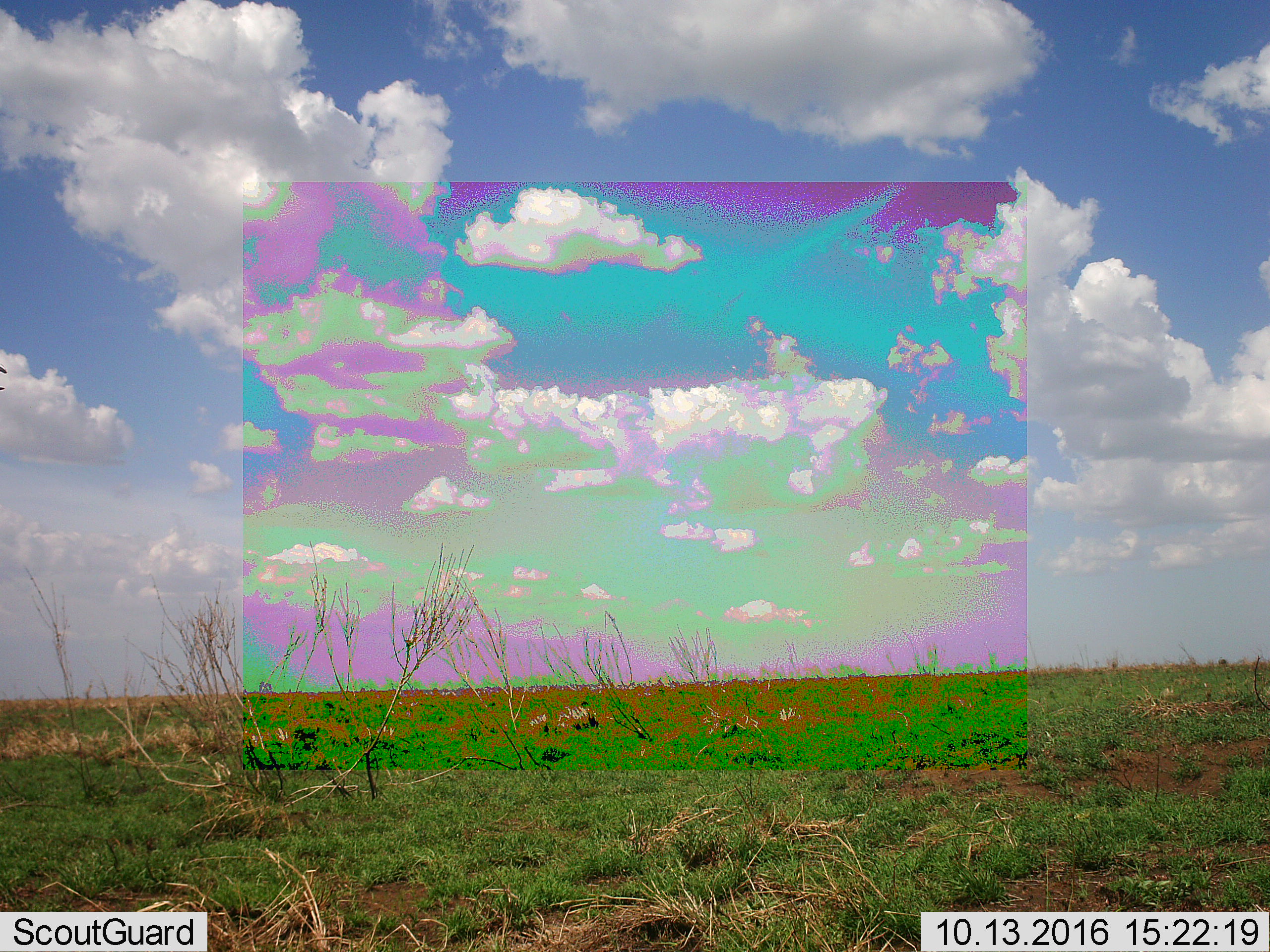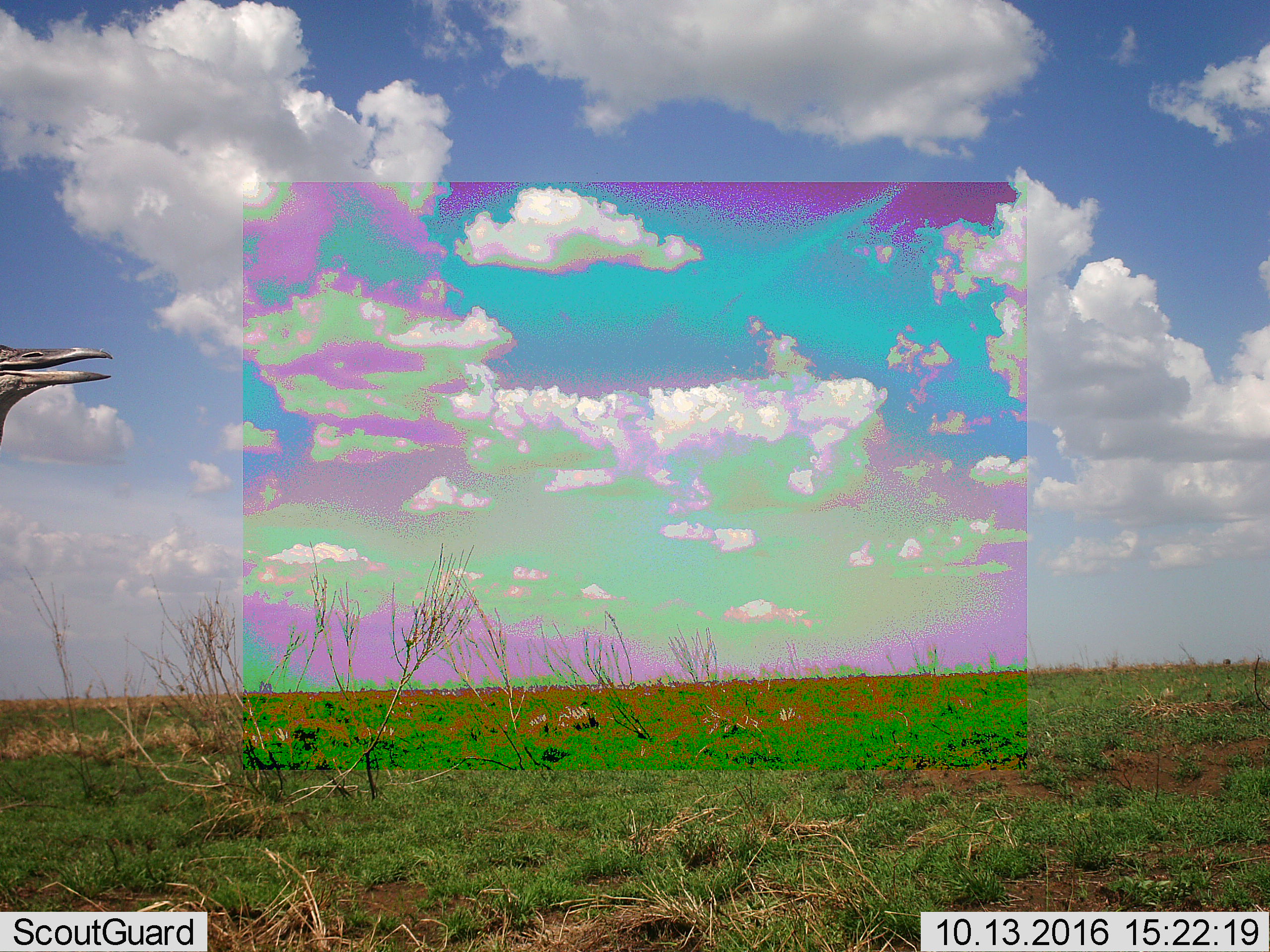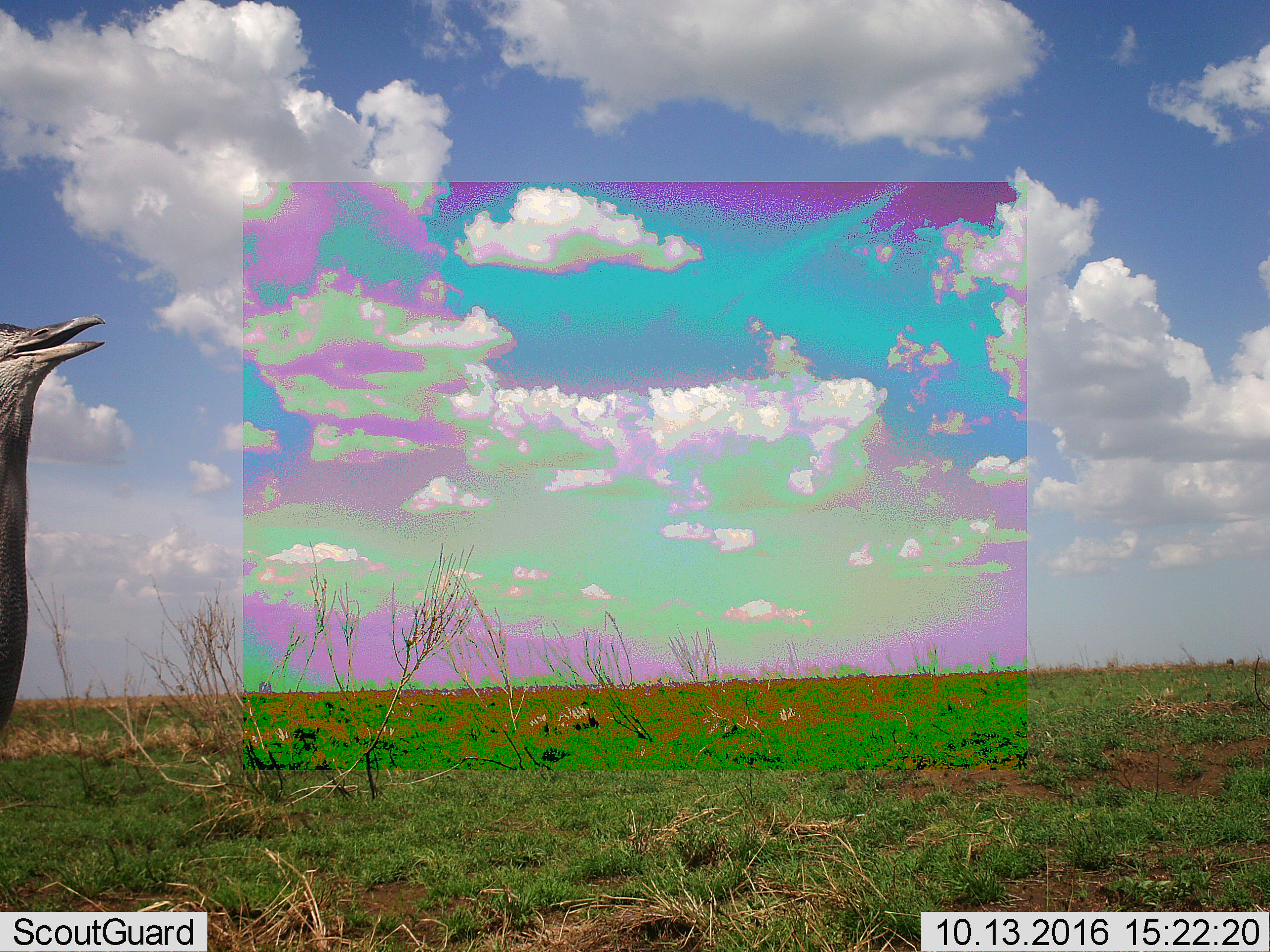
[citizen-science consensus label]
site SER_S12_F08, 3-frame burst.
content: unidentified animal